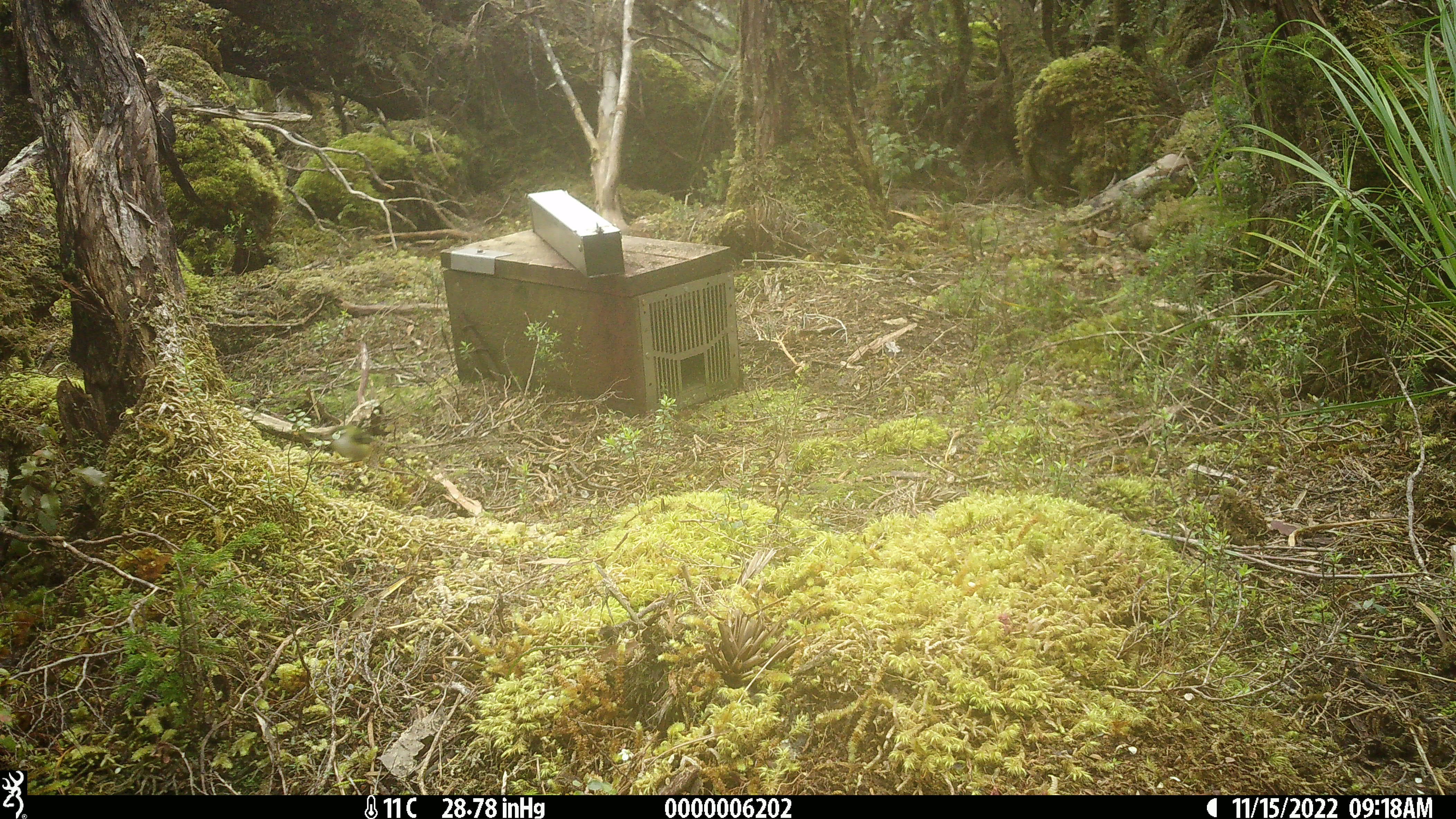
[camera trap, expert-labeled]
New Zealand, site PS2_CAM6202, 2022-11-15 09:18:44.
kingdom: Animalia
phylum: Chordata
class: Aves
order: Passeriformes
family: Acanthisittidae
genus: Acanthisitta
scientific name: Acanthisitta chloris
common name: rifleman